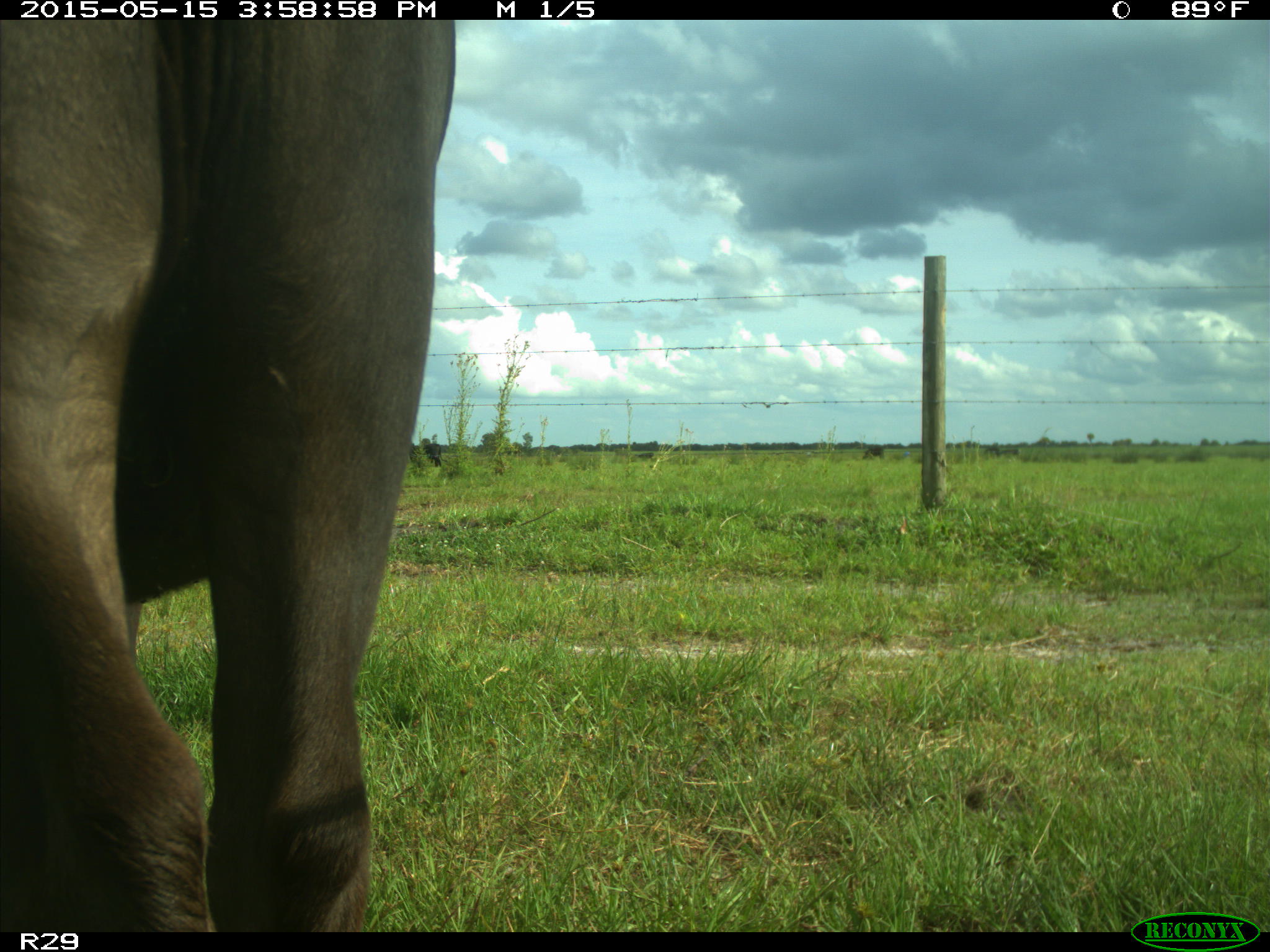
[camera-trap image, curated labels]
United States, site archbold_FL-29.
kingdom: Animalia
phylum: Chordata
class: Mammalia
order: Artiodactyla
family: Bovidae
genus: Bos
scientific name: Bos taurus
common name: domestic cow